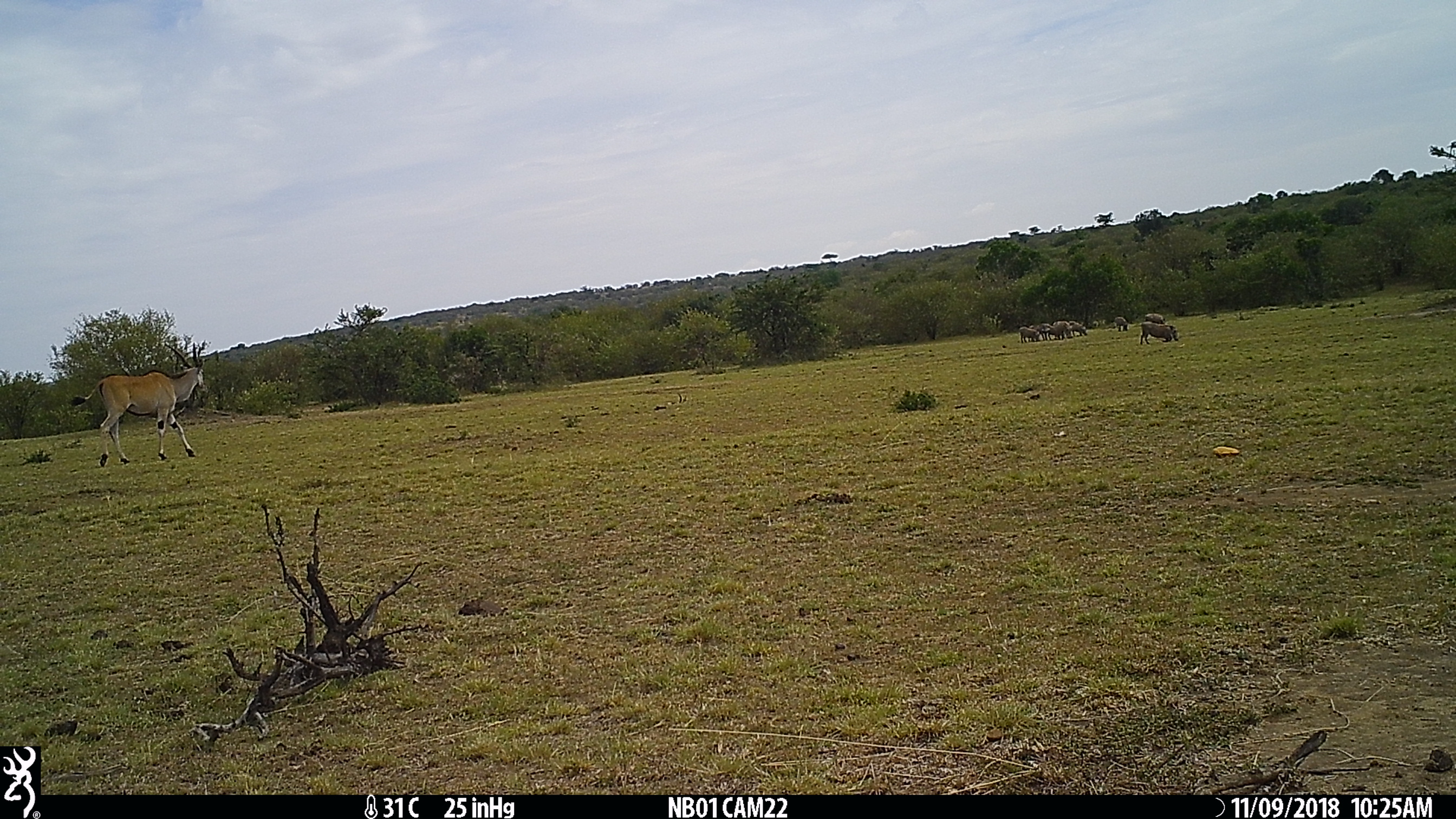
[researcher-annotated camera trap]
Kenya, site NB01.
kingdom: Animalia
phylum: Chordata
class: Mammalia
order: Artiodactyla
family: Bovidae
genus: Tragelaphus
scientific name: Tragelaphus oryx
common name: eland